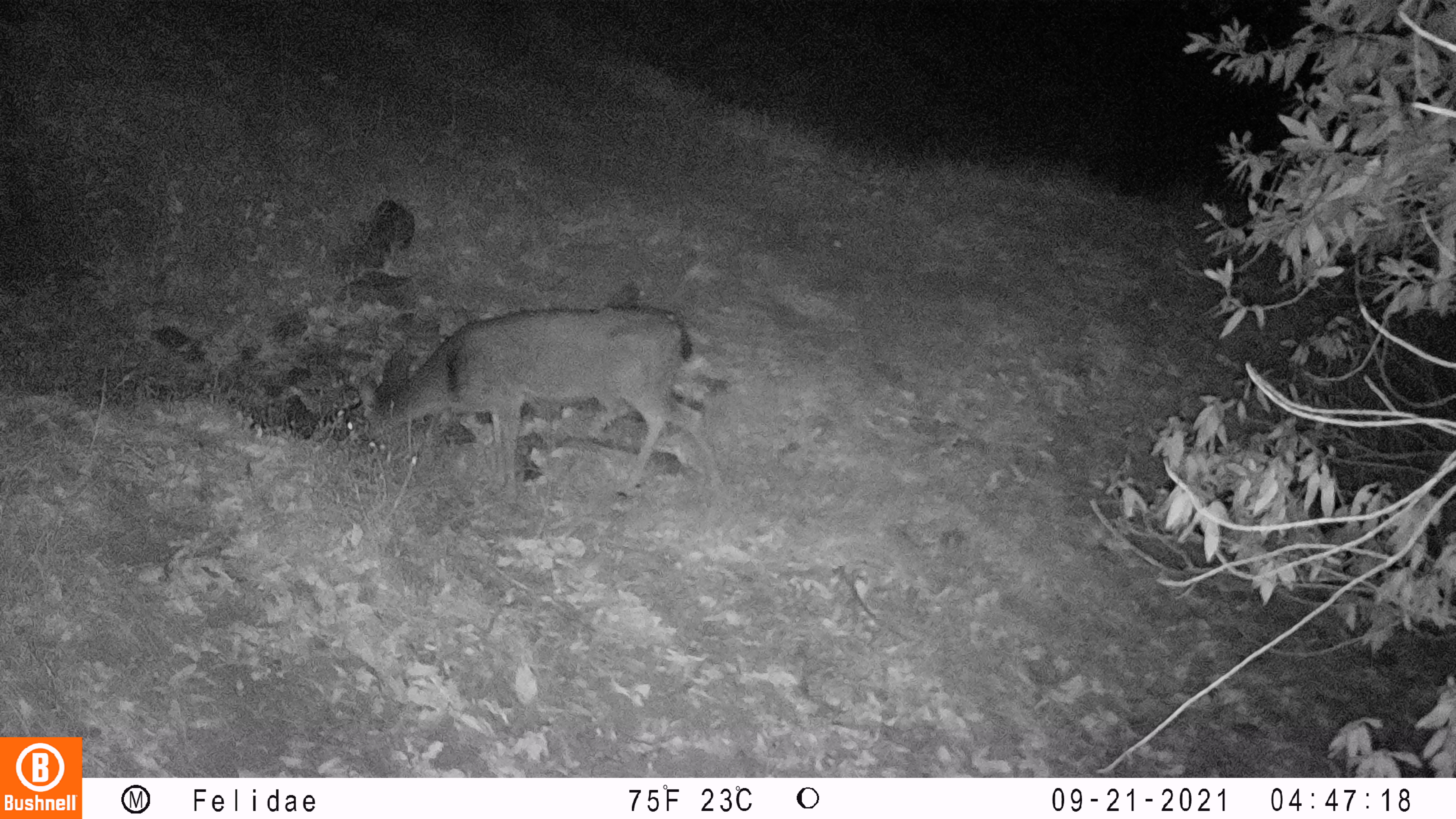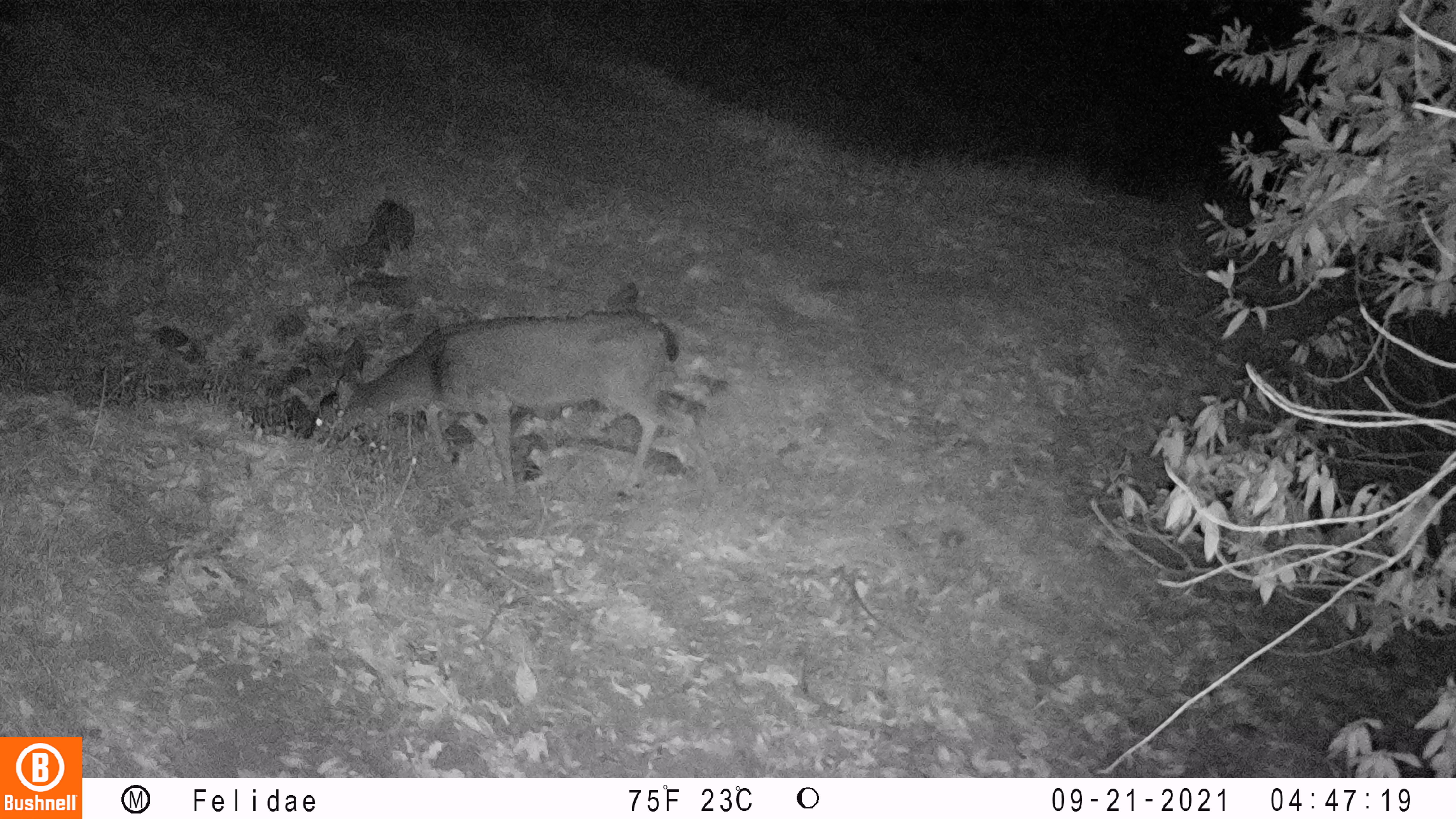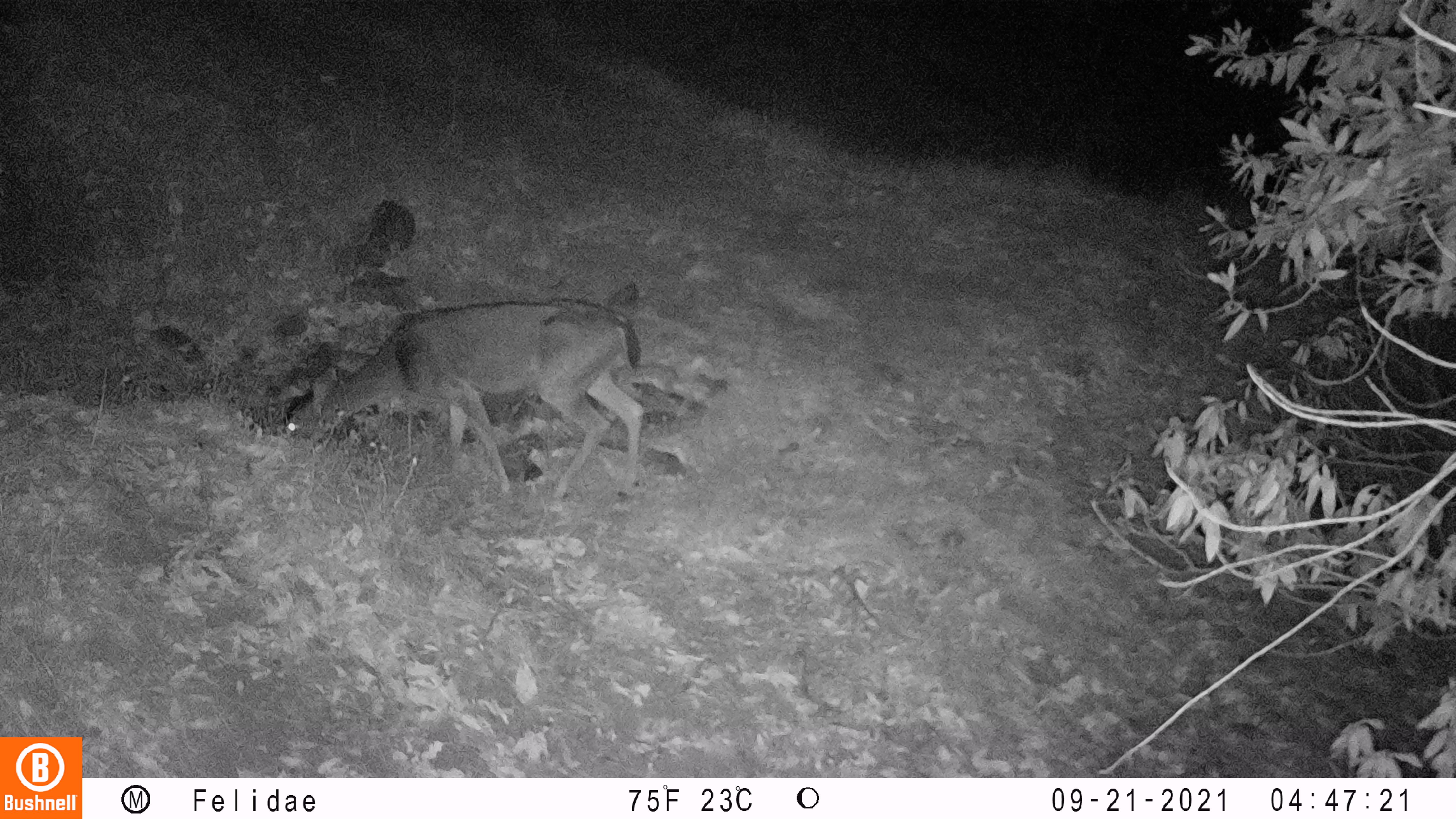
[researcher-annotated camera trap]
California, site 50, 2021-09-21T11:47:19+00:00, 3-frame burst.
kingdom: Animalia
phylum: Chordata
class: Mammalia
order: Artiodactyla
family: Cervidae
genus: Odocoileus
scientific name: Odocoileus hemionus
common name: mule deer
Mule deer (Odocoileus hemionus).